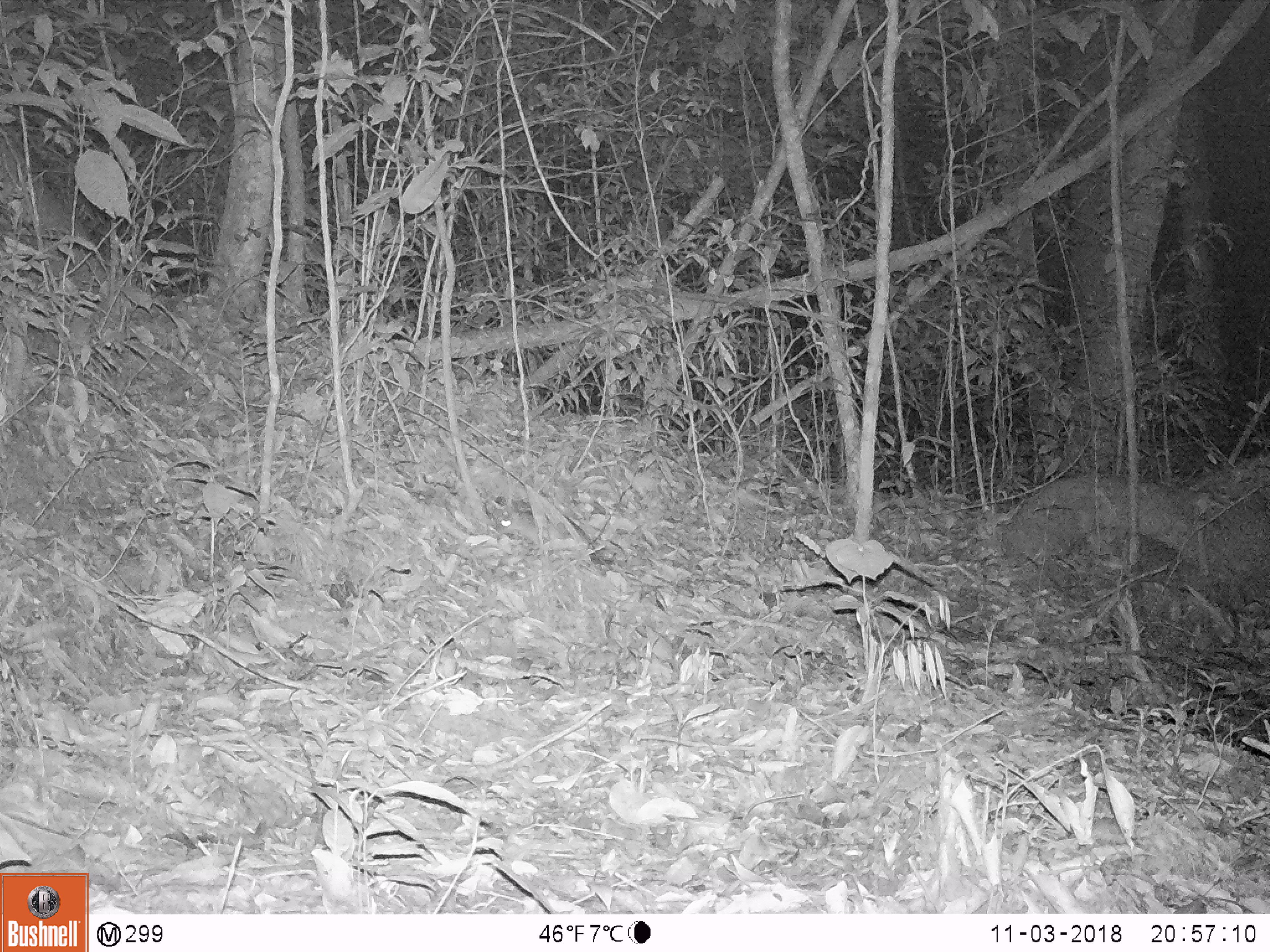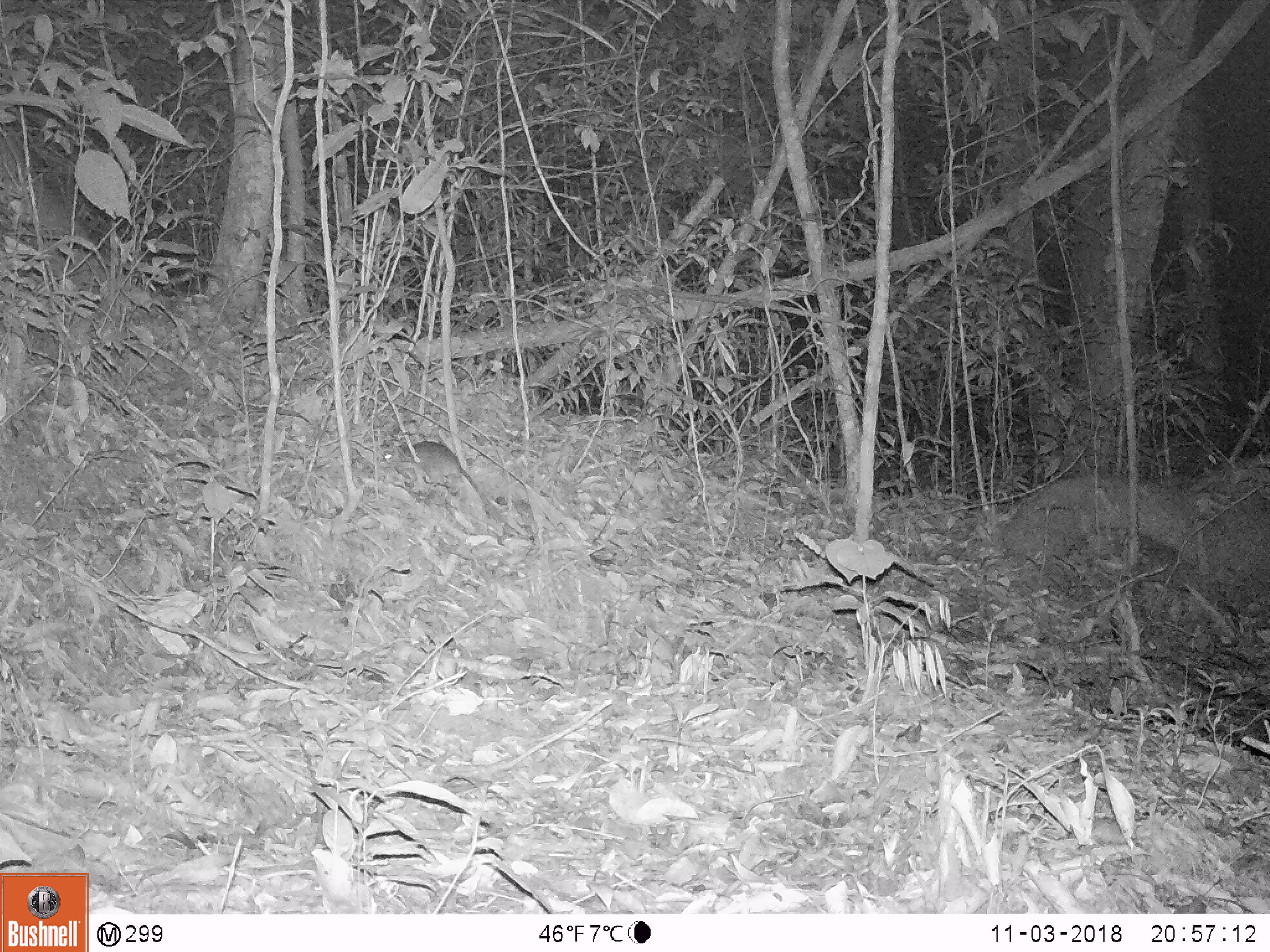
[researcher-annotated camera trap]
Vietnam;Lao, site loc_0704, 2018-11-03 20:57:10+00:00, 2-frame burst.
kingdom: Animalia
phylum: Chordata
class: Mammalia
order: Rodentia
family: Muridae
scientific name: Muridae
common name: old-world mice and rats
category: unidentified murid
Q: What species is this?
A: Unidentified murid (old-world mice and rats) (Muridae).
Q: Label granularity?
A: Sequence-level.